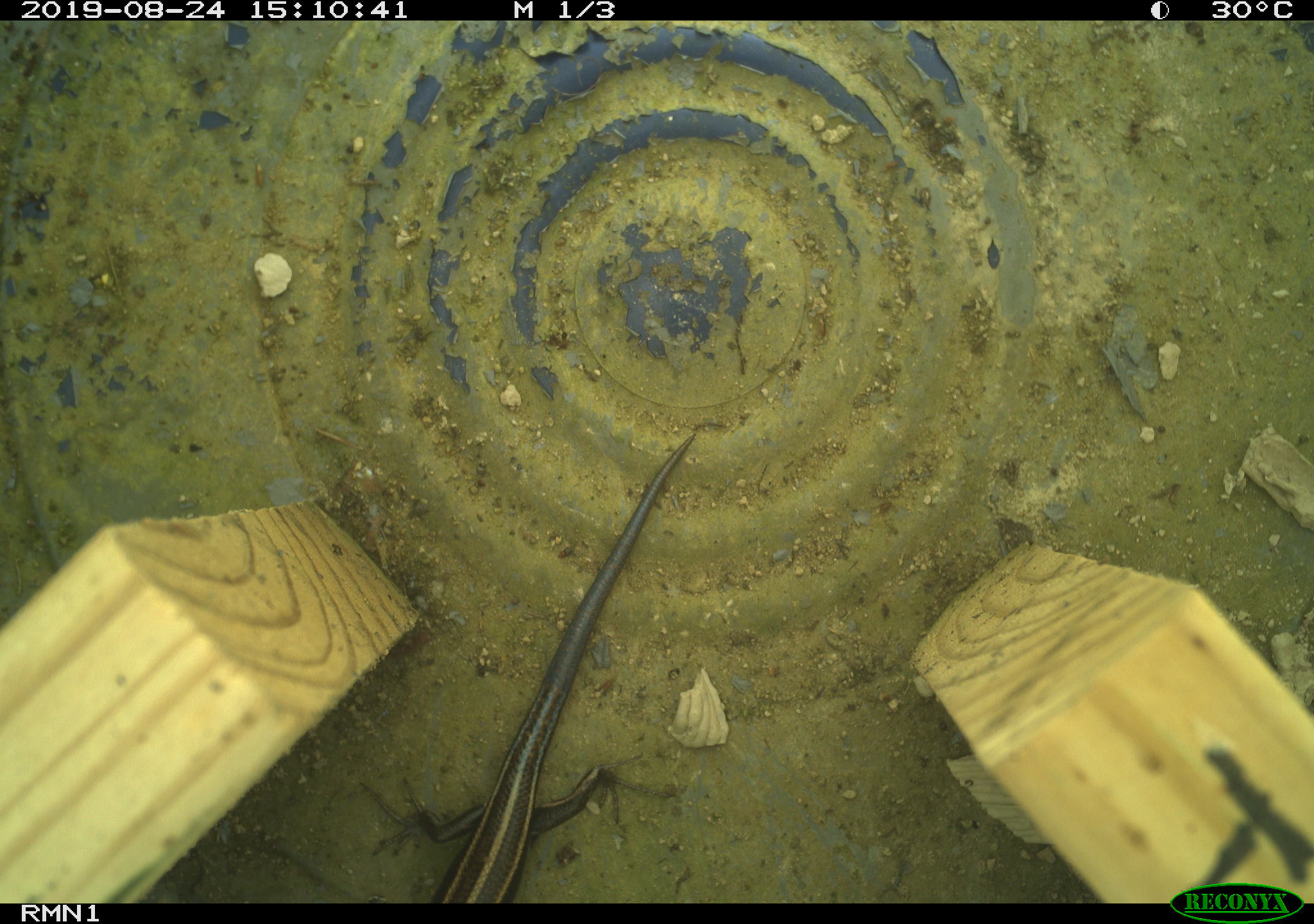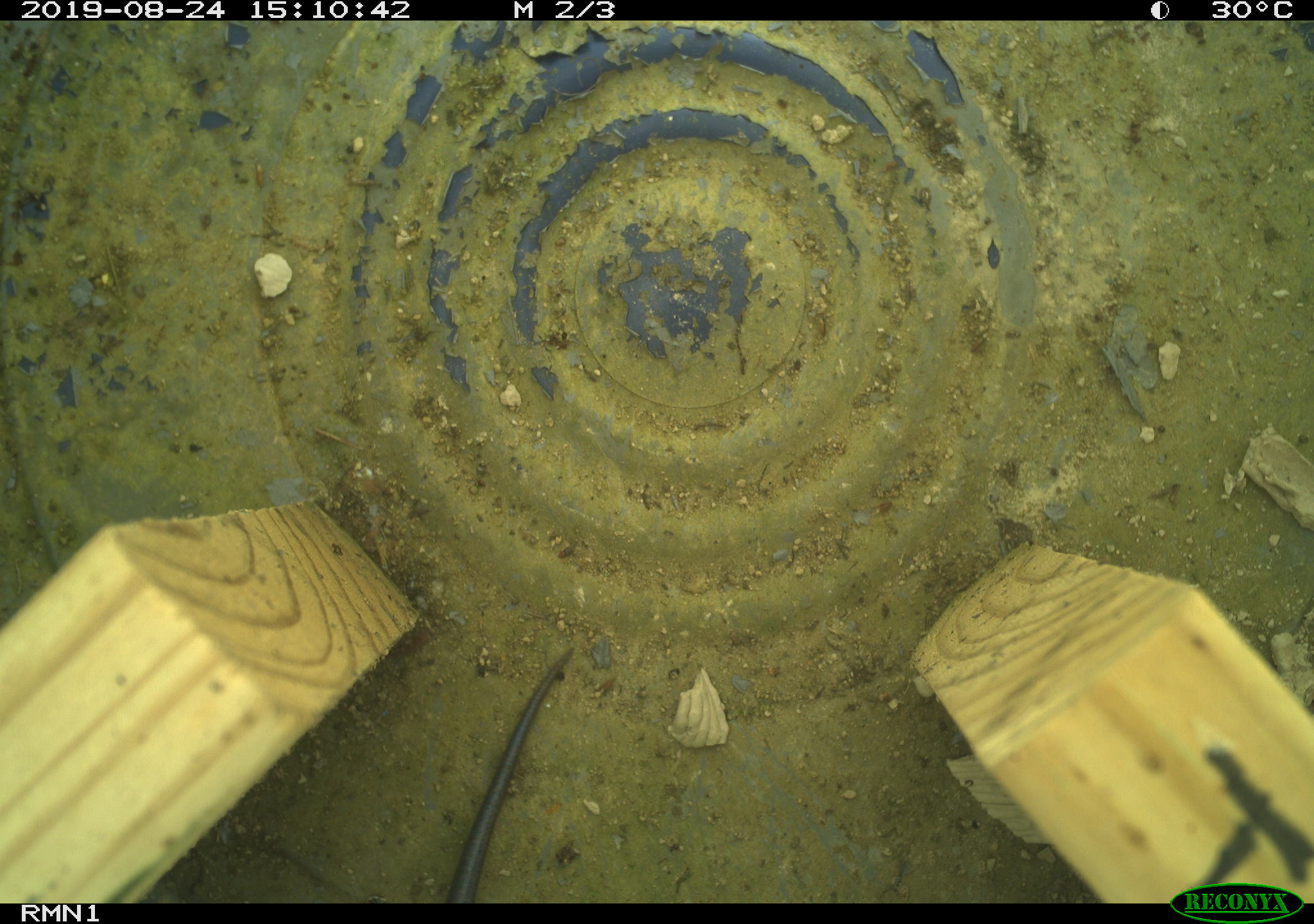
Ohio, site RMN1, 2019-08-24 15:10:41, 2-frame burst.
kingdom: Animalia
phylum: Chordata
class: Reptilia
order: Squamata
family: Scincidae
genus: Plestiodon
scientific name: Plestiodon fasciatus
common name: common five-lined skink